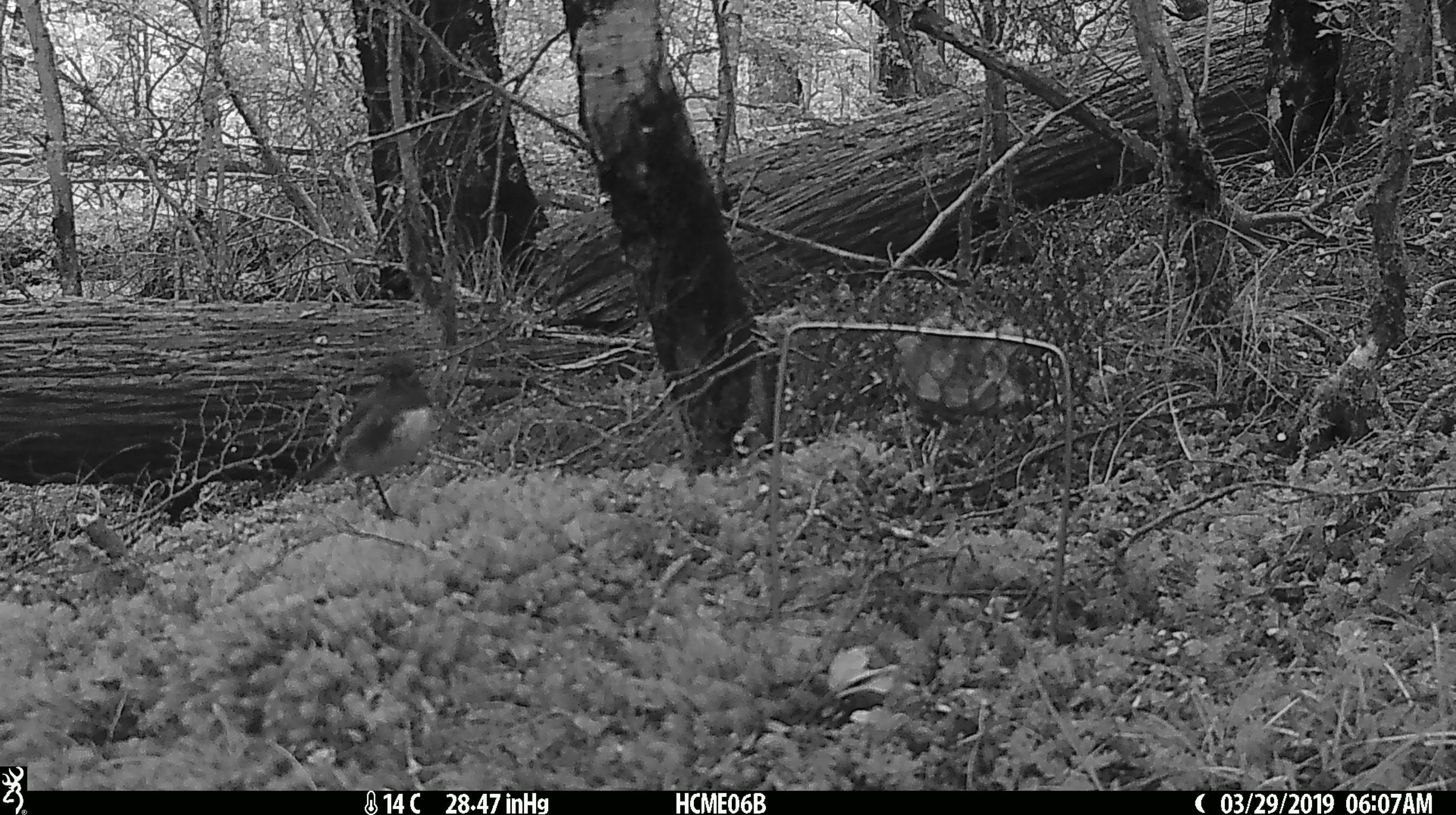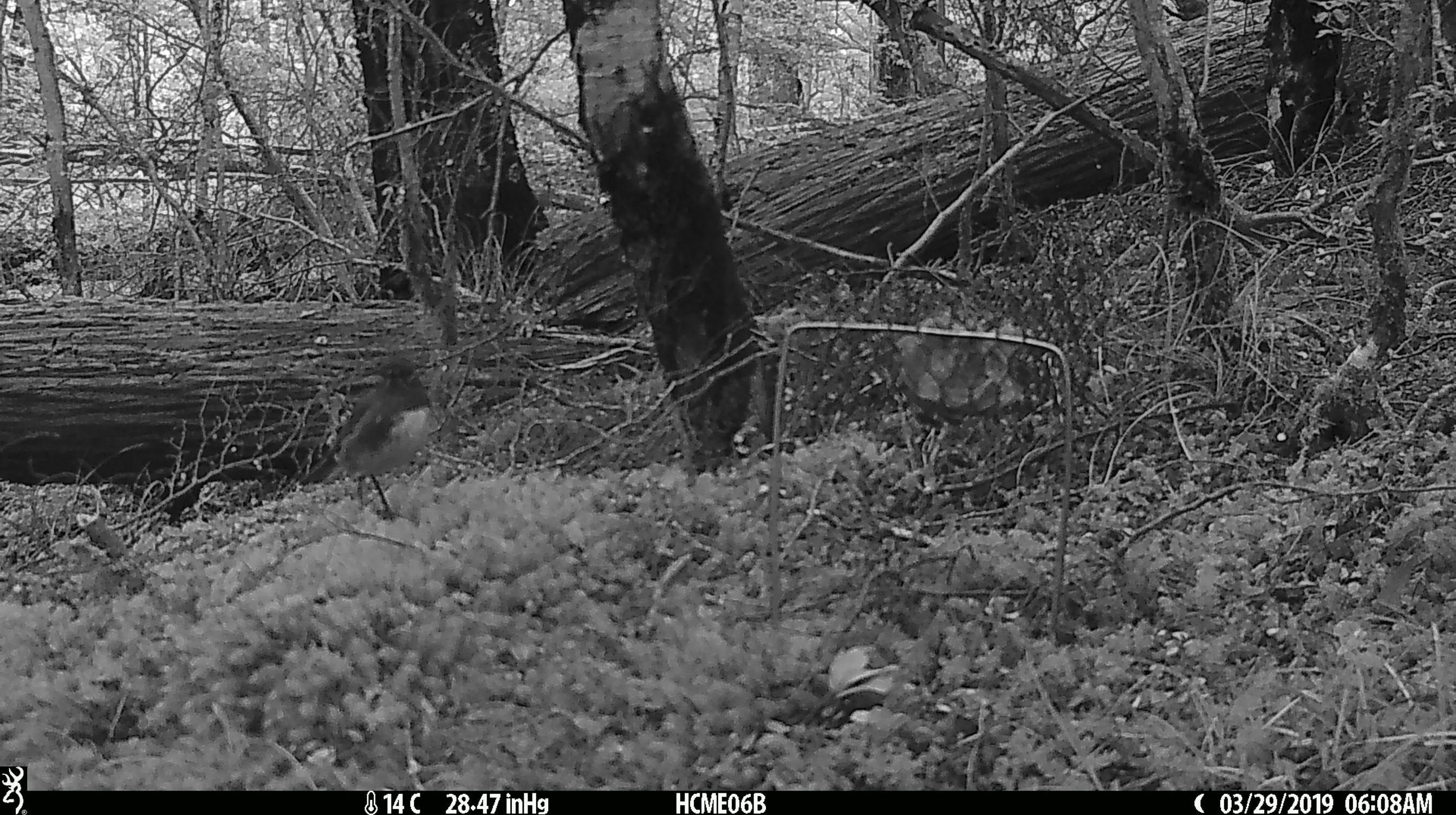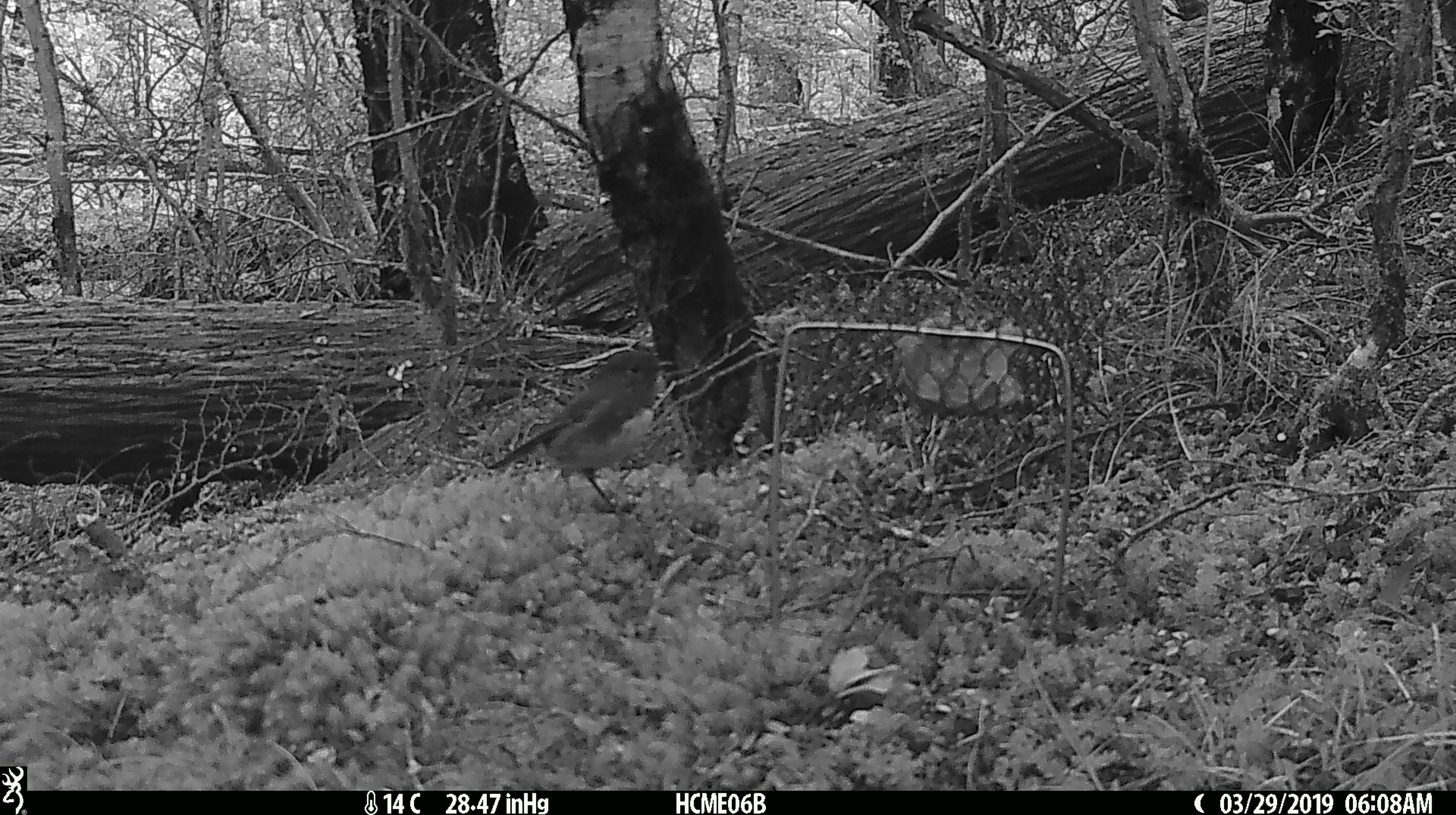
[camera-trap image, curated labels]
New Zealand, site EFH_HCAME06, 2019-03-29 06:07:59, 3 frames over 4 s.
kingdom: Animalia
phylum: Chordata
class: Aves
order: Passeriformes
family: Petroicidae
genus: Petroica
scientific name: Petroica australis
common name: new zealand robin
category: robin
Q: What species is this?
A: Robin (new zealand robin) (Petroica australis).